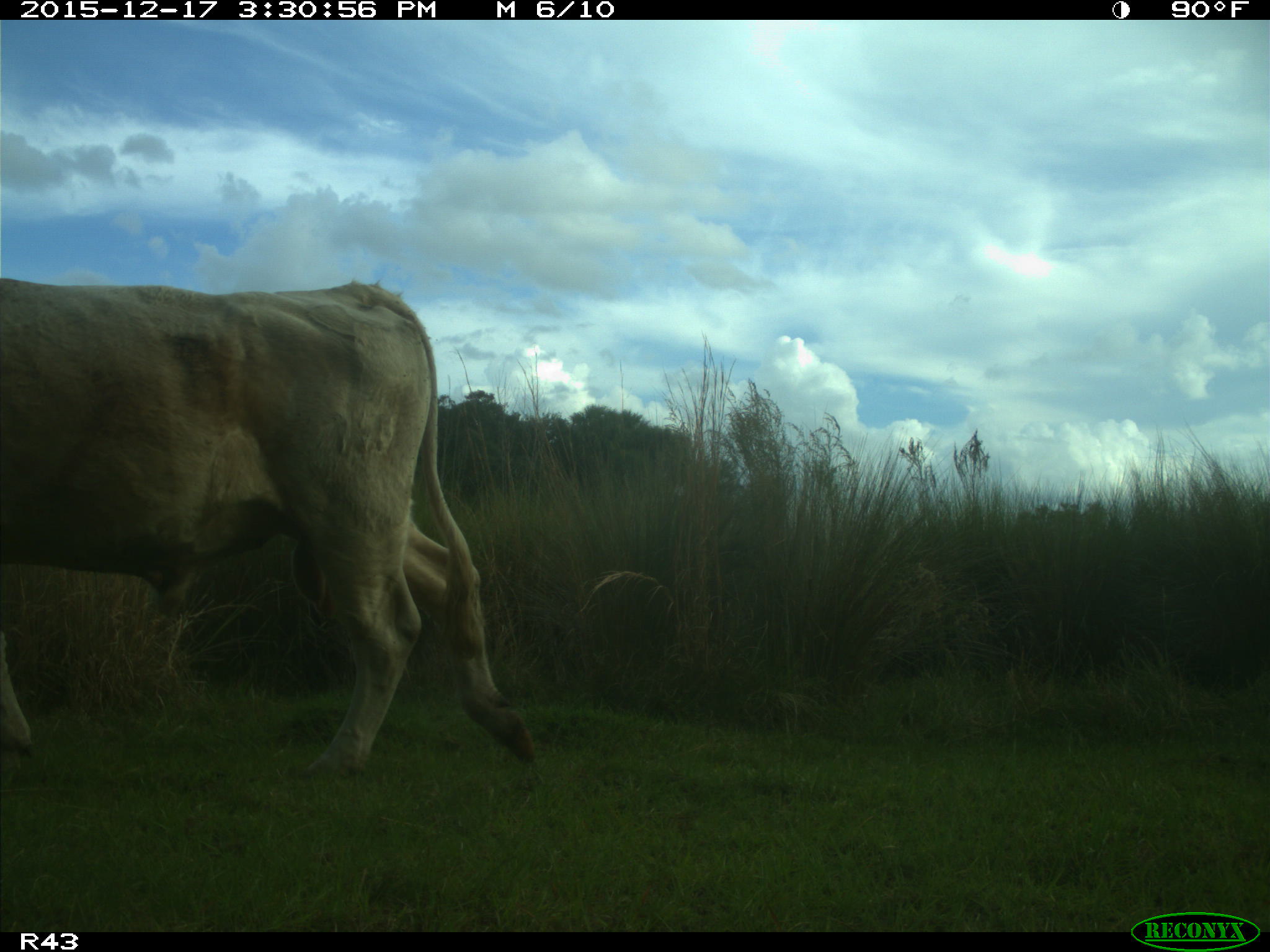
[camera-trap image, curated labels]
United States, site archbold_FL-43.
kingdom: Animalia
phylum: Chordata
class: Mammalia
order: Artiodactyla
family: Bovidae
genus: Bos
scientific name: Bos taurus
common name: domestic cow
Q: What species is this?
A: Bos taurus (domestic cow).